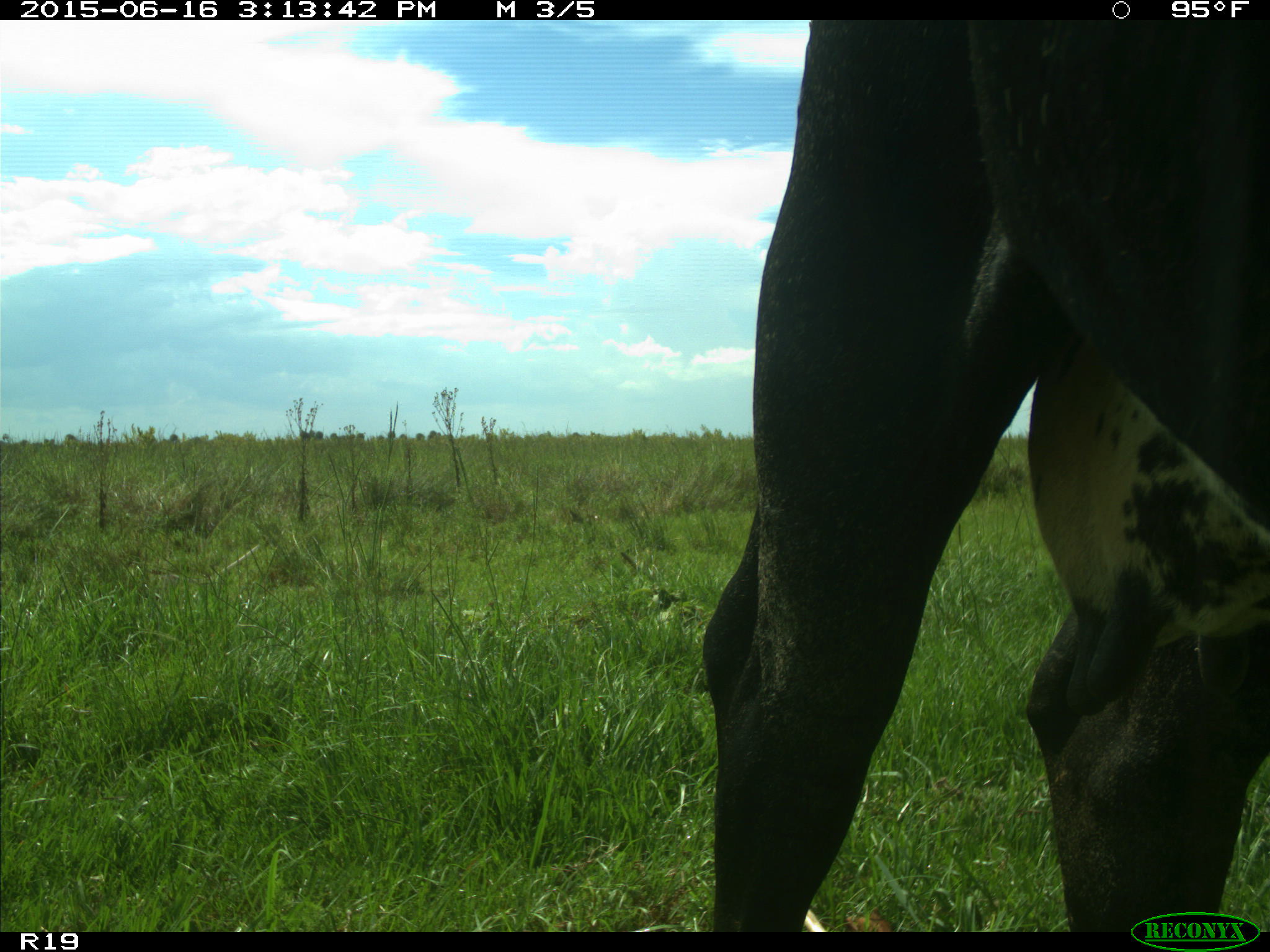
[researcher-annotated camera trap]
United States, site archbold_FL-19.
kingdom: Animalia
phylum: Chordata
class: Mammalia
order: Artiodactyla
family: Bovidae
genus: Bos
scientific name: Bos taurus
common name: domestic cow